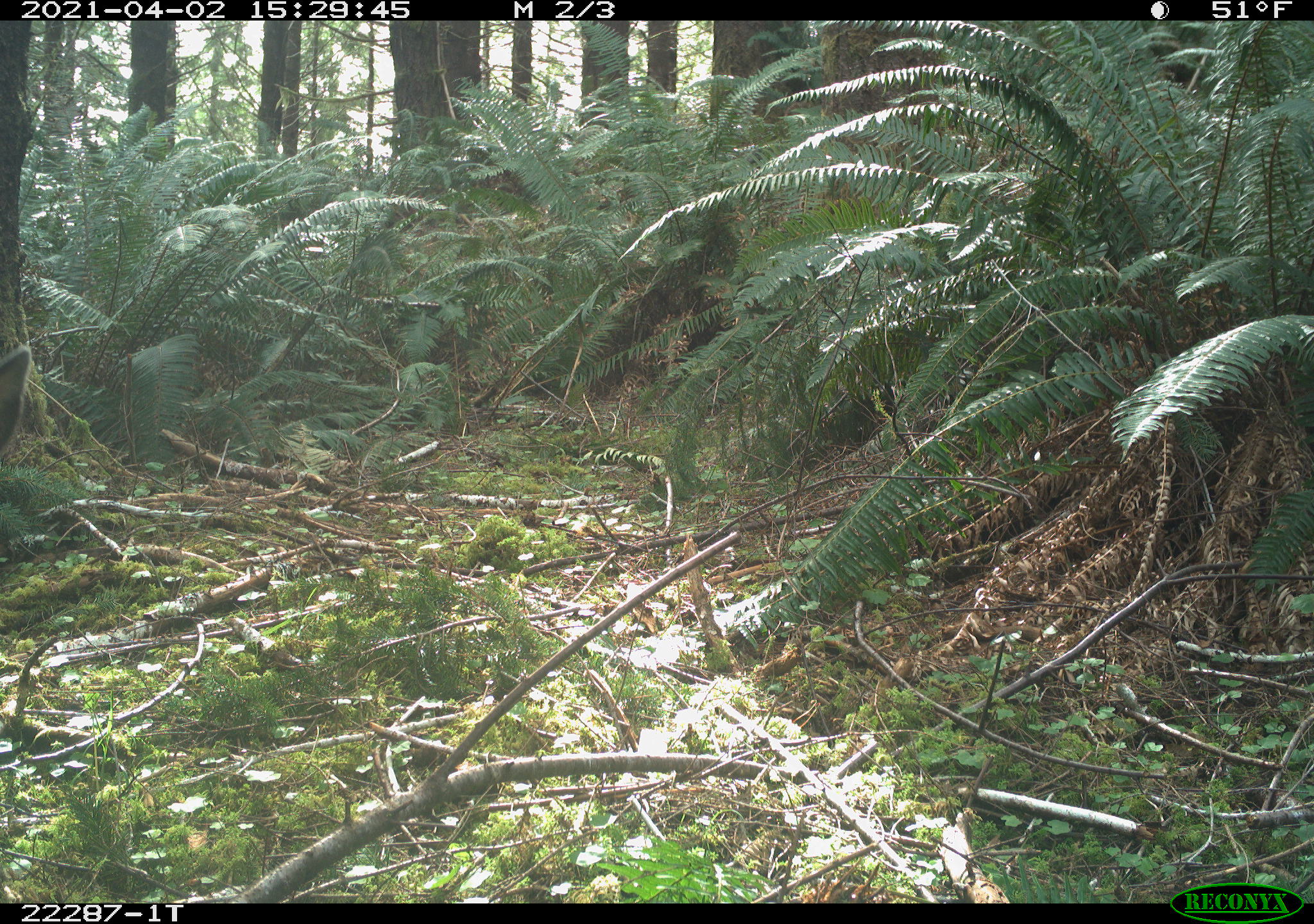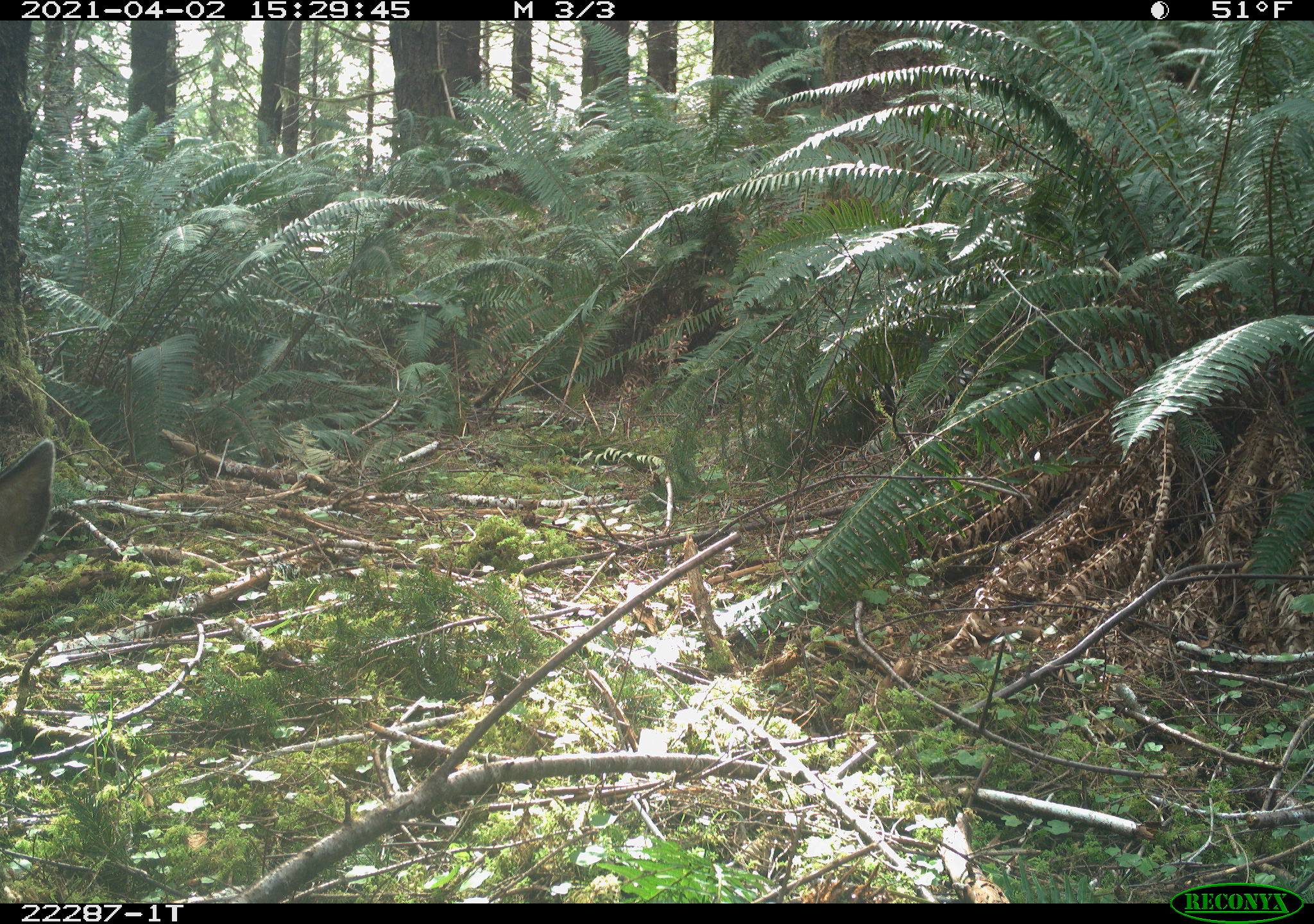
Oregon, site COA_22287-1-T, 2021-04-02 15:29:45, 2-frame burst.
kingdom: Animalia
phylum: Chordata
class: Mammalia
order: Artiodactyla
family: Cervidae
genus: Odocoileus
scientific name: Odocoileus hemionus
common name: black-tailed deer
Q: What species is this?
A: Black-tailed deer (Odocoileus hemionus).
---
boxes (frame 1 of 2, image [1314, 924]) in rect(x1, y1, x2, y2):
black-tailed deer: rect(0, 334, 38, 468)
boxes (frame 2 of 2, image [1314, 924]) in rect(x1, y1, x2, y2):
black-tailed deer: rect(2, 431, 63, 581)